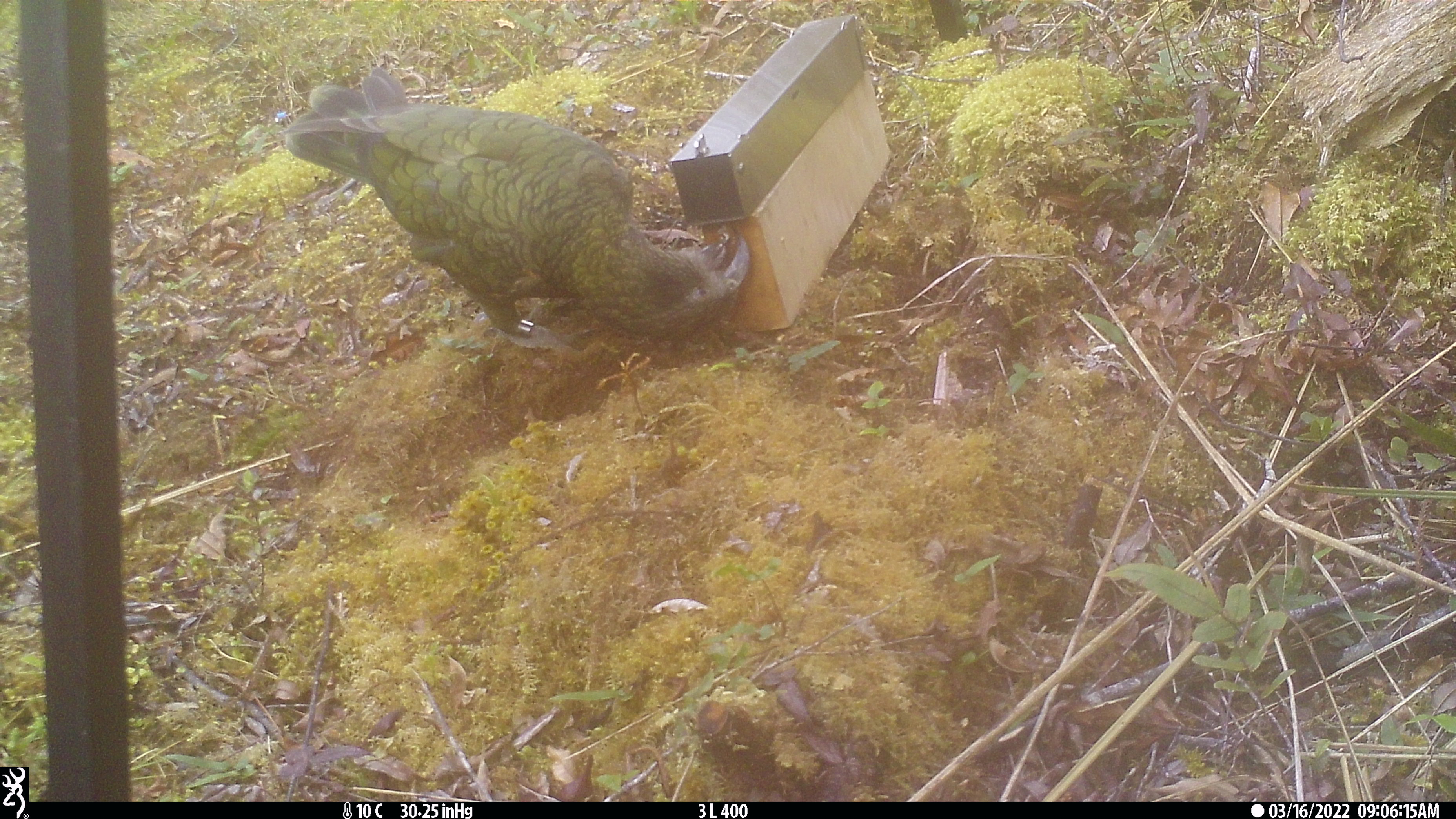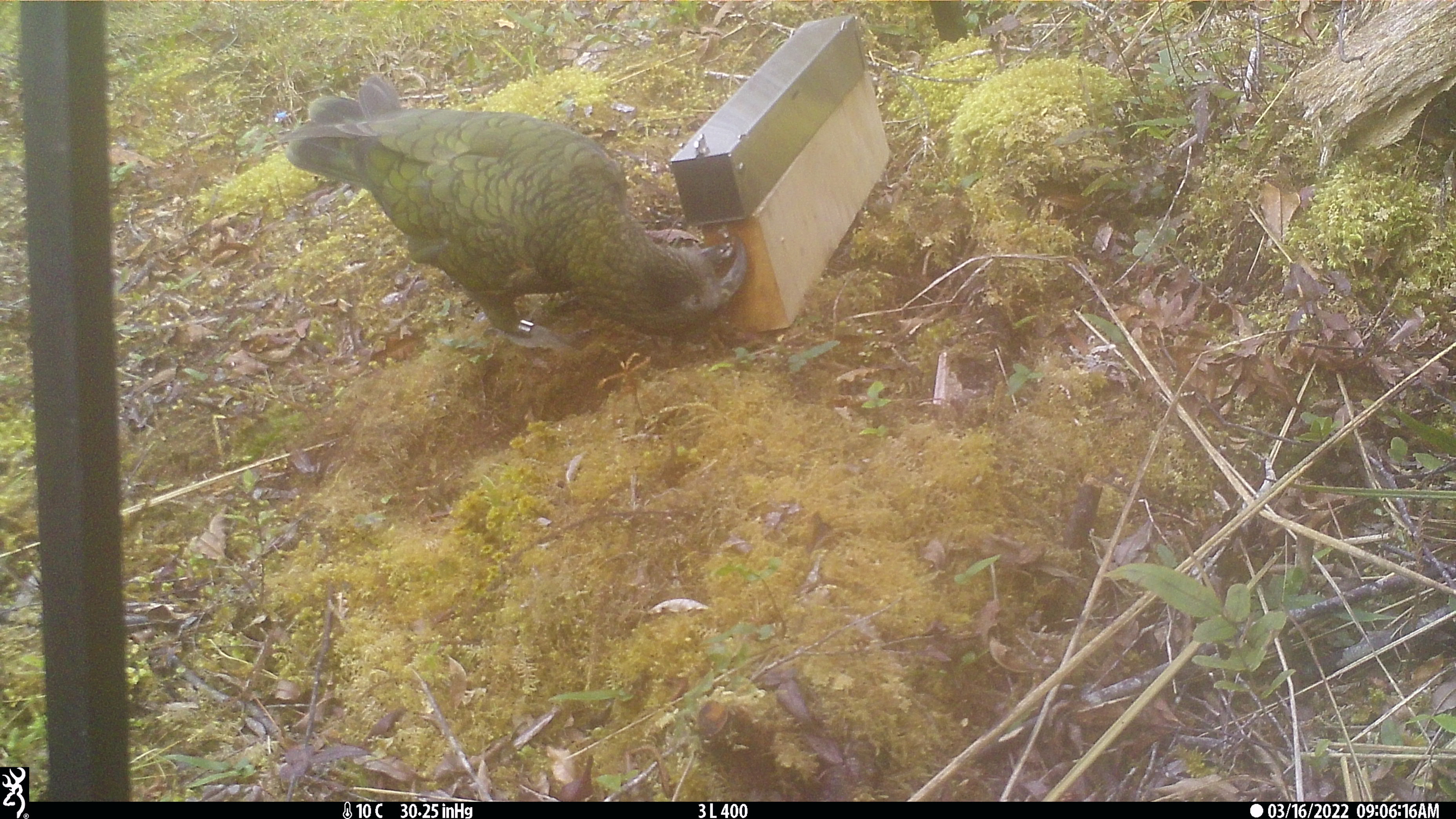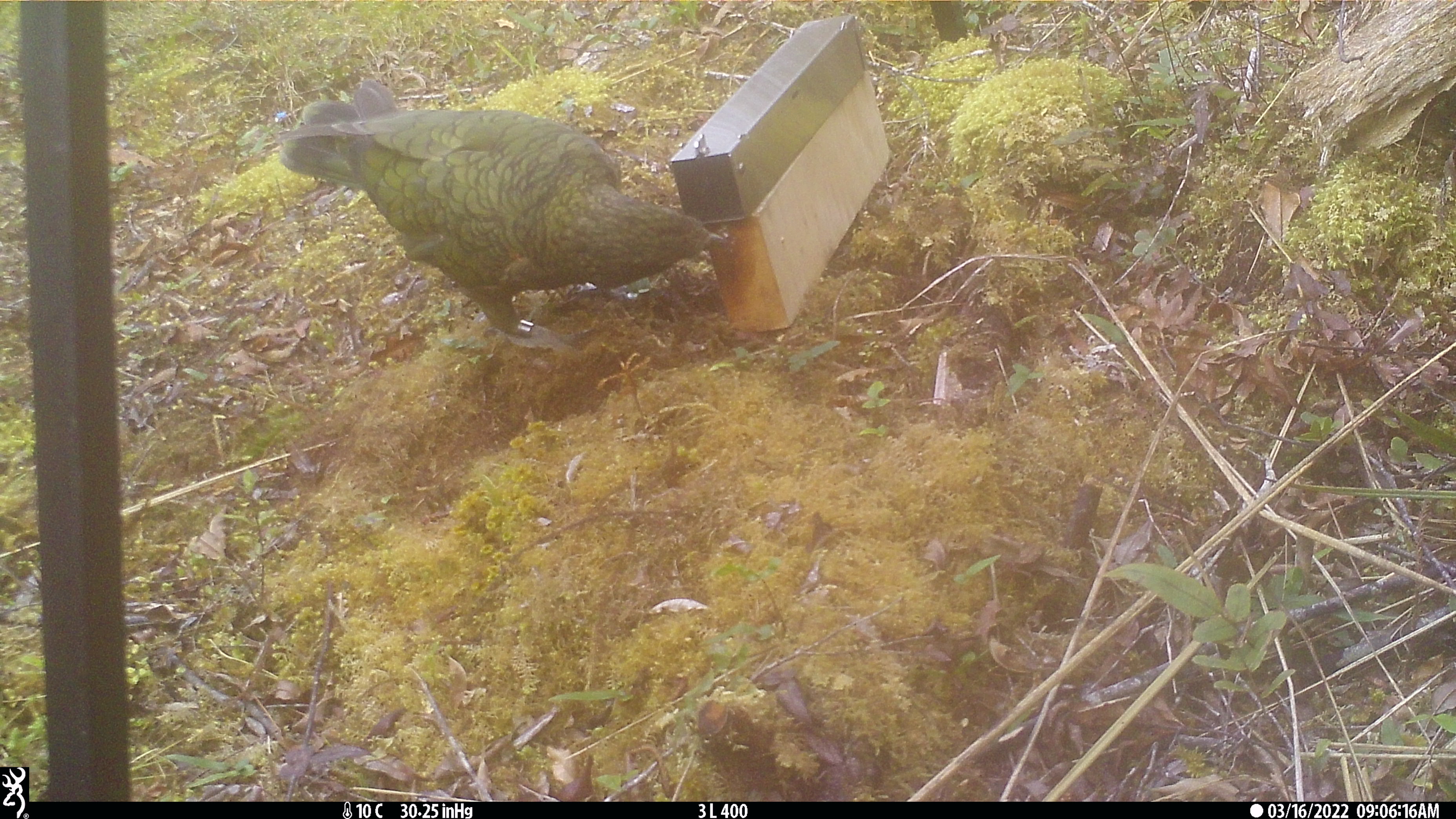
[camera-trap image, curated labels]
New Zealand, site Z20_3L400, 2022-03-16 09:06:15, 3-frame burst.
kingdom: Animalia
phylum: Chordata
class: Aves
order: Psittaciformes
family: Strigopidae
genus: Nestor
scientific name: Nestor notabilis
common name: kea